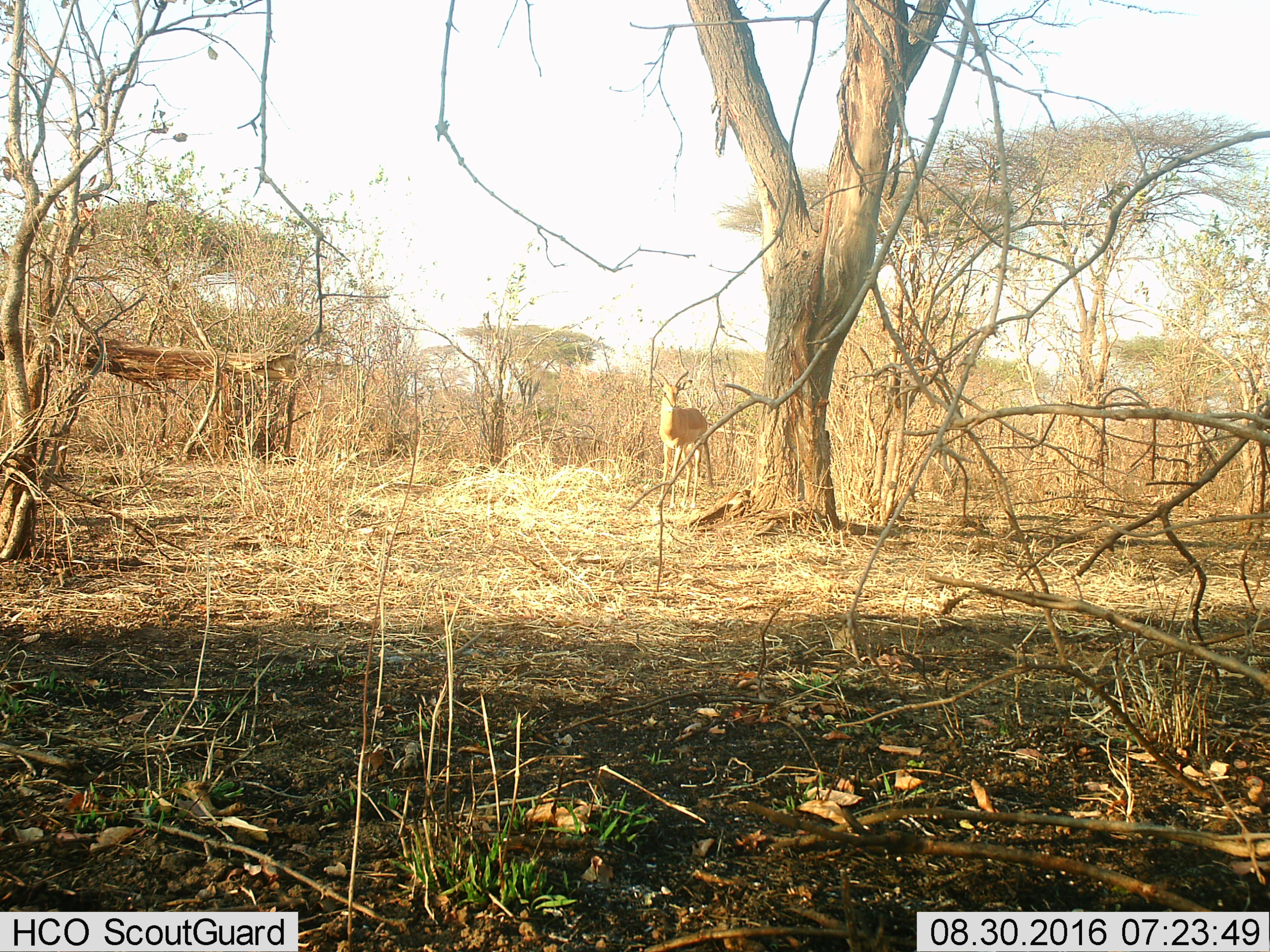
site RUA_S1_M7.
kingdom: Animalia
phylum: Chordata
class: Mammalia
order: Artiodactyla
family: Bovidae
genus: Aepyceros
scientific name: Aepyceros melampus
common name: impala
Impala (Aepyceros melampus), count 1. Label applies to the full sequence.